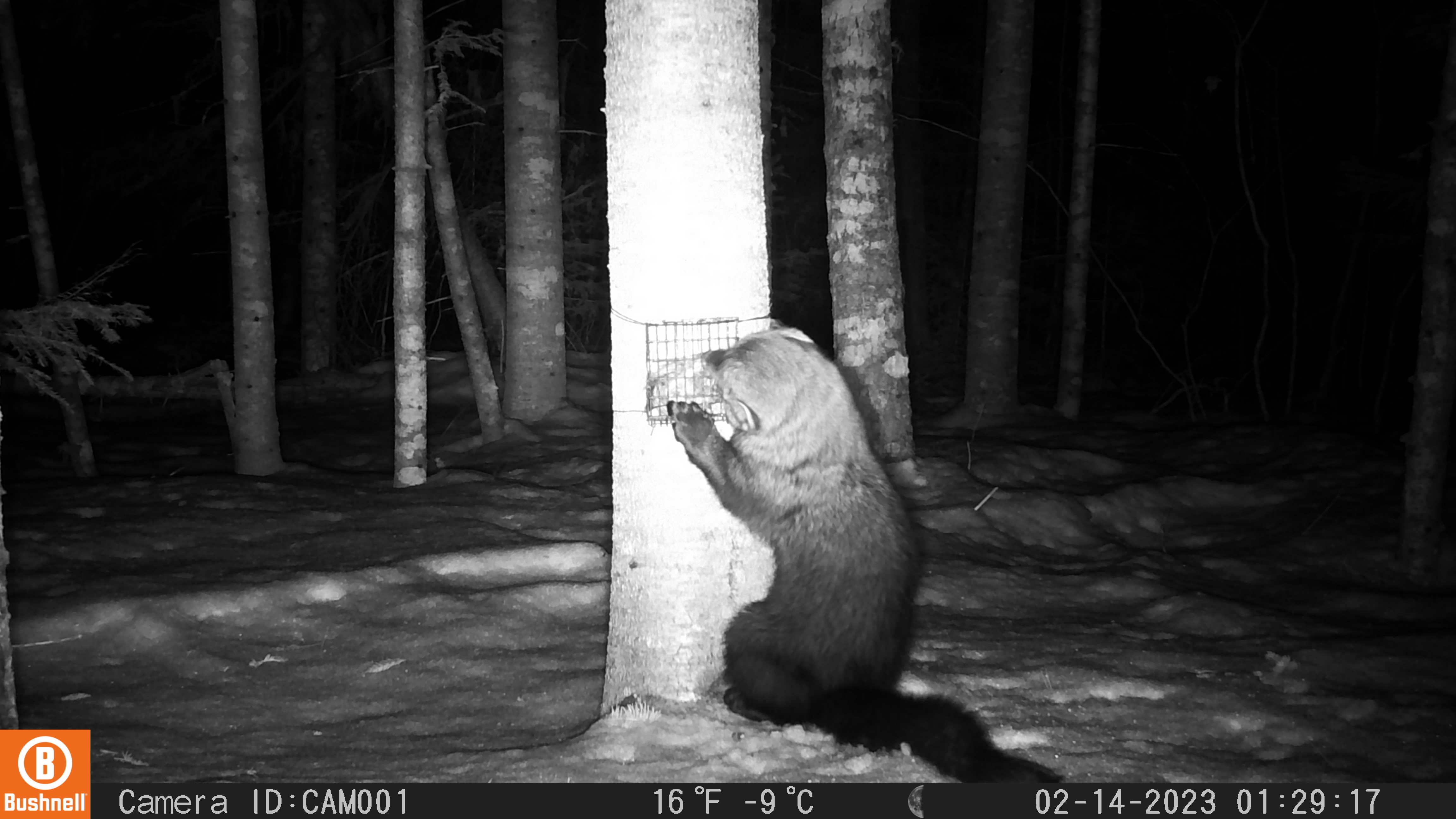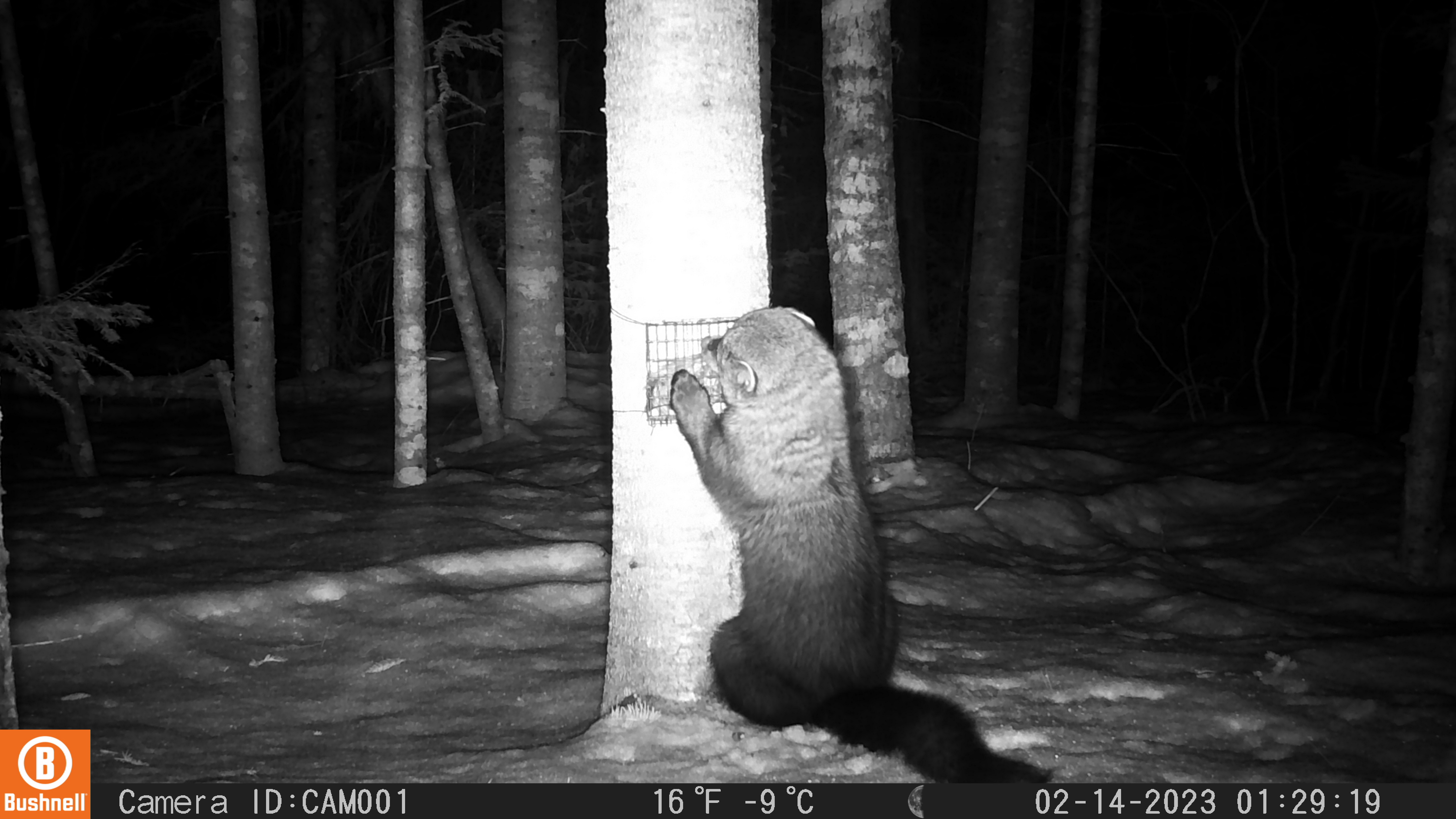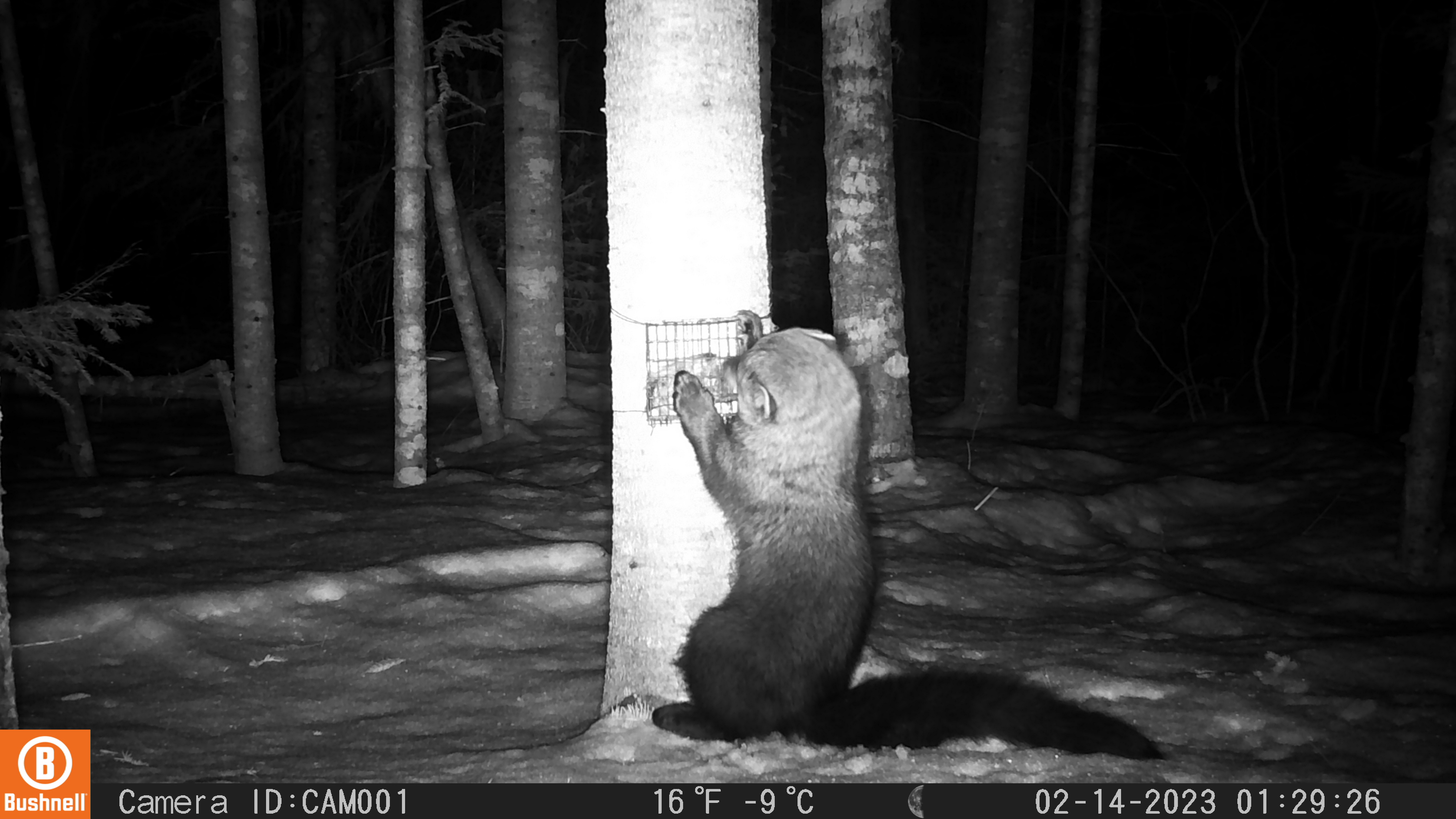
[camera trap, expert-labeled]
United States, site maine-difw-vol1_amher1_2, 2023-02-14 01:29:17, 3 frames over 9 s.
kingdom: Animalia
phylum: Chordata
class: Mammalia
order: Carnivora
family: Mustelidae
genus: Pekania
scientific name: Pekania pennanti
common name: fisher